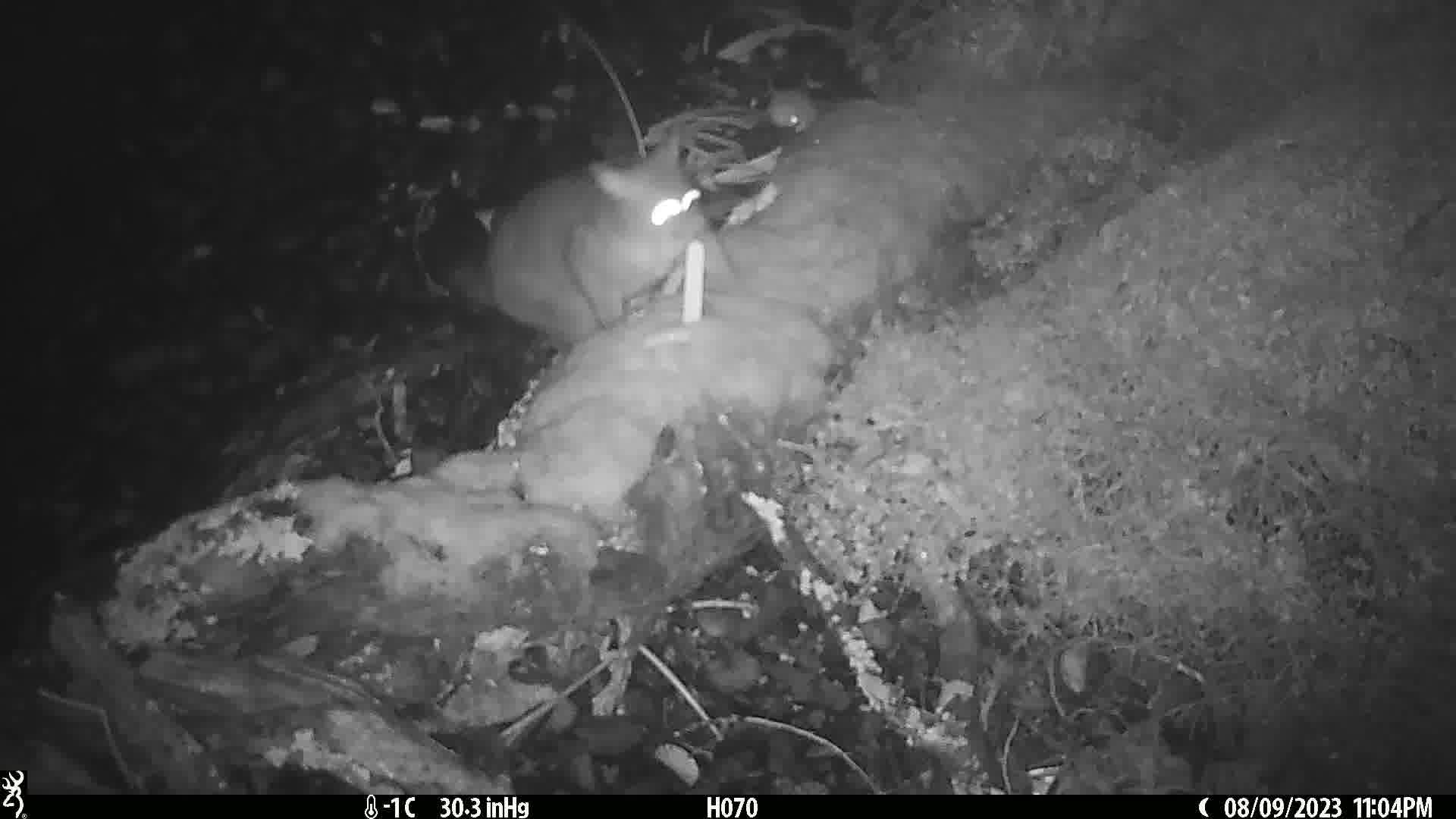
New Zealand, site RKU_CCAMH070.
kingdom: Animalia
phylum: Chordata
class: Mammalia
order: Diprotodontia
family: Phalangeridae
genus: Trichosurus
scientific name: Trichosurus vulpecula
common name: common brushtail possum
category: possum